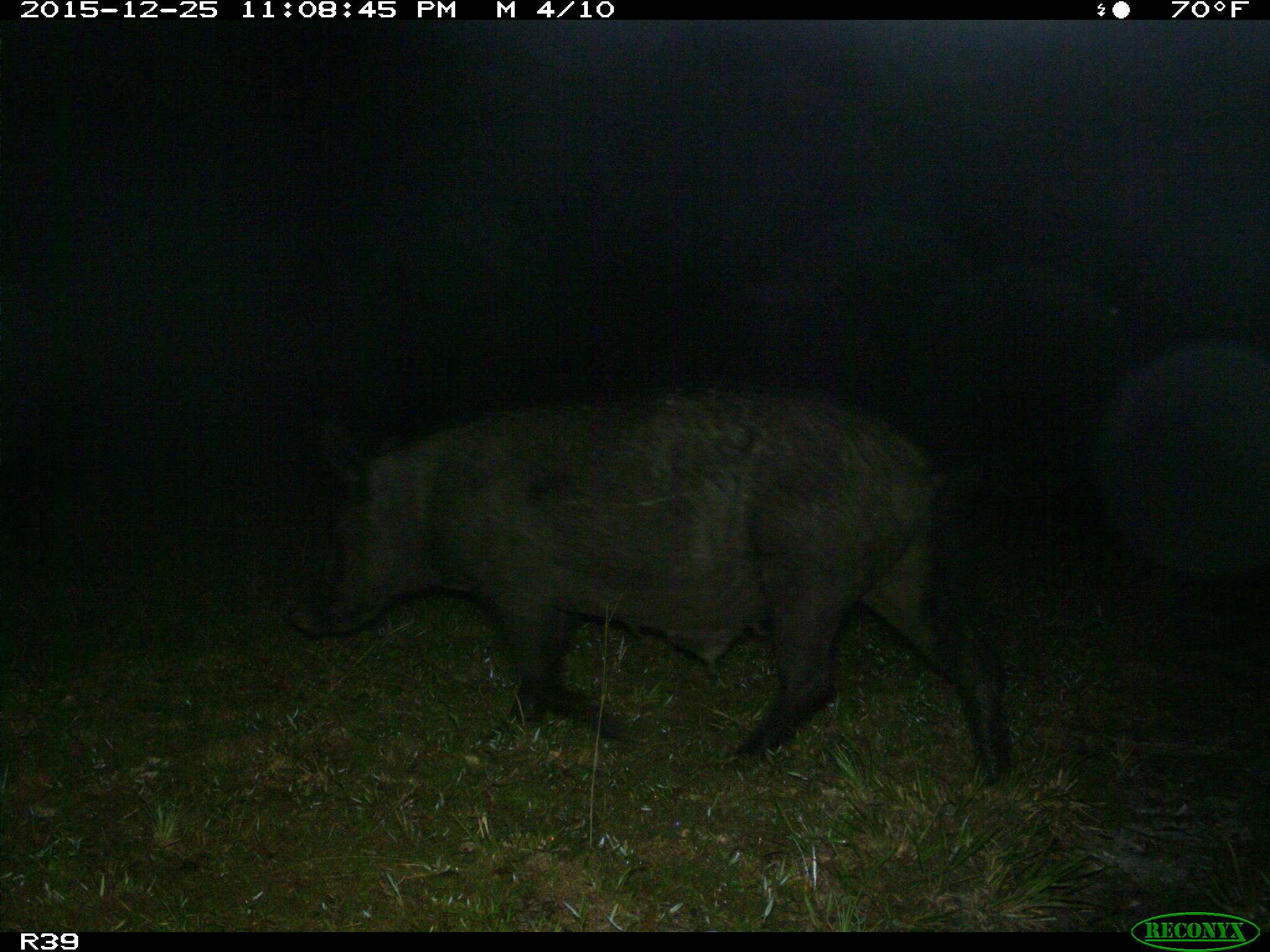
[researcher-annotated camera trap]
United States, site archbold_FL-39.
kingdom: Animalia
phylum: Chordata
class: Mammalia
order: Artiodactyla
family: Suidae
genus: Sus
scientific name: Sus scrofa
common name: wild boar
Sus scrofa (wild boar).